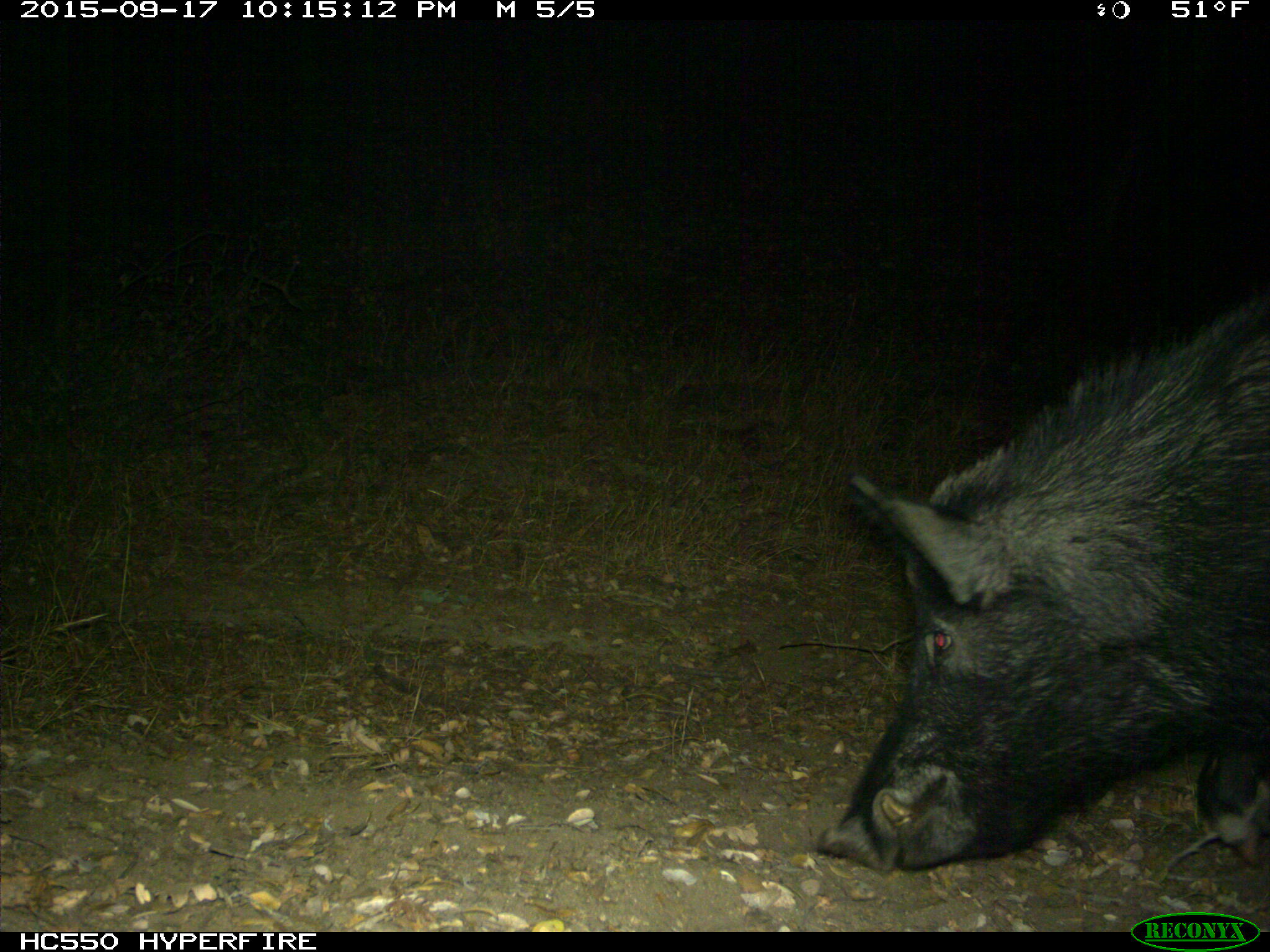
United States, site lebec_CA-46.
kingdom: Animalia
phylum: Chordata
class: Mammalia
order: Artiodactyla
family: Suidae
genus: Sus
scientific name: Sus scrofa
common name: wild boar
Sus scrofa (wild boar).